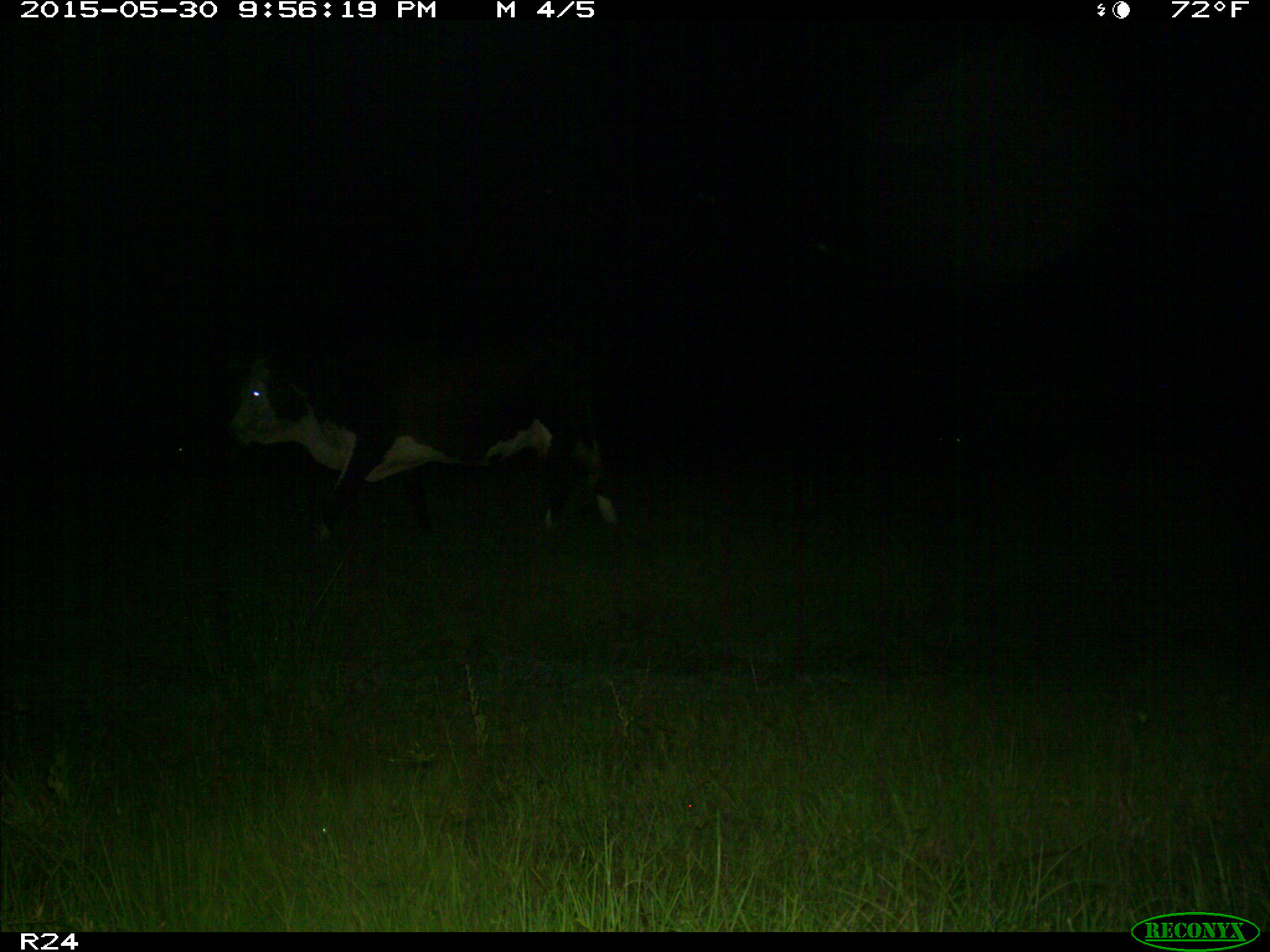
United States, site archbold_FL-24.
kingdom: Animalia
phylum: Chordata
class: Mammalia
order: Artiodactyla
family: Bovidae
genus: Bos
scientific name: Bos taurus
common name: domestic cow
Bos taurus (domestic cow).